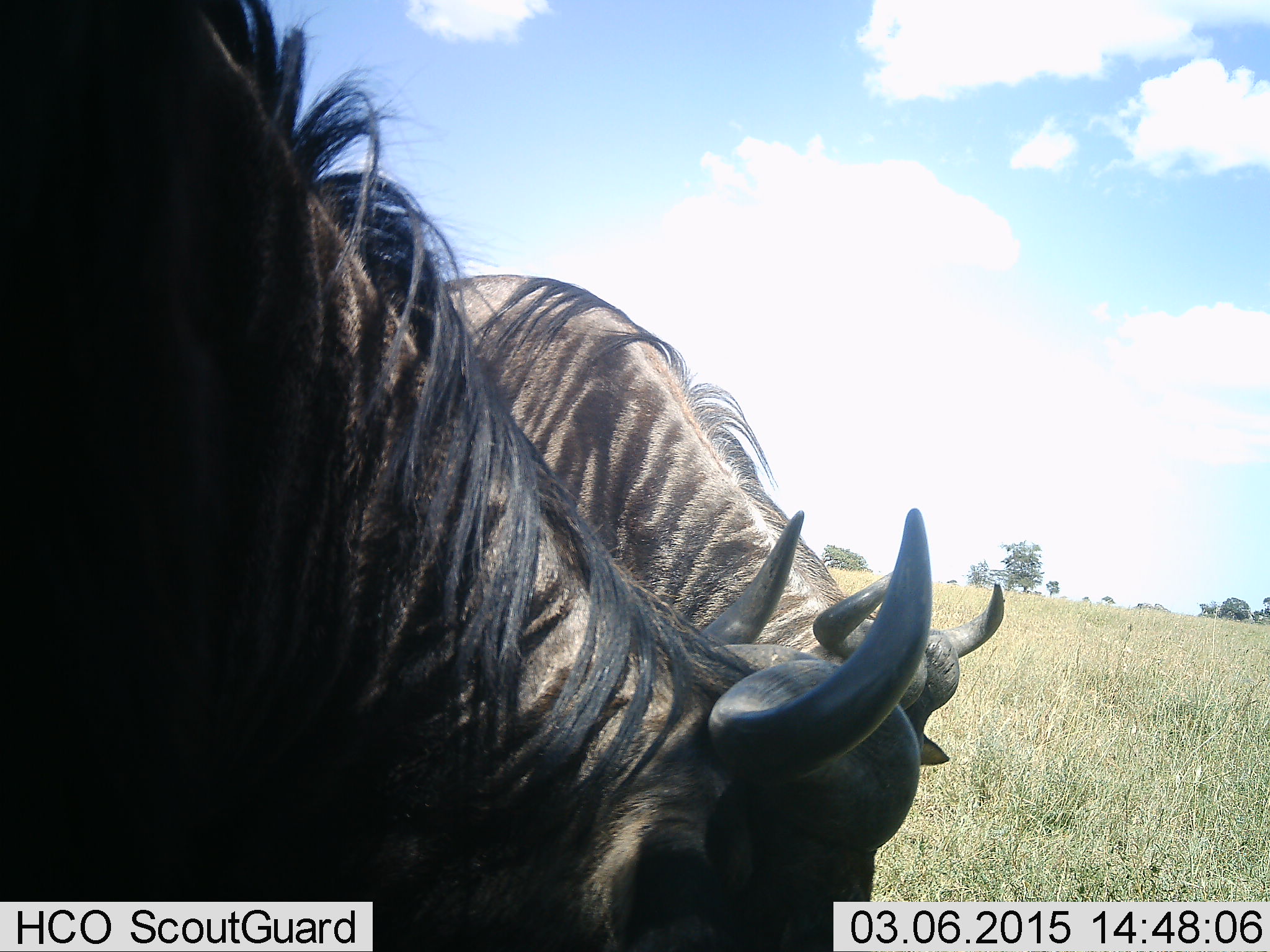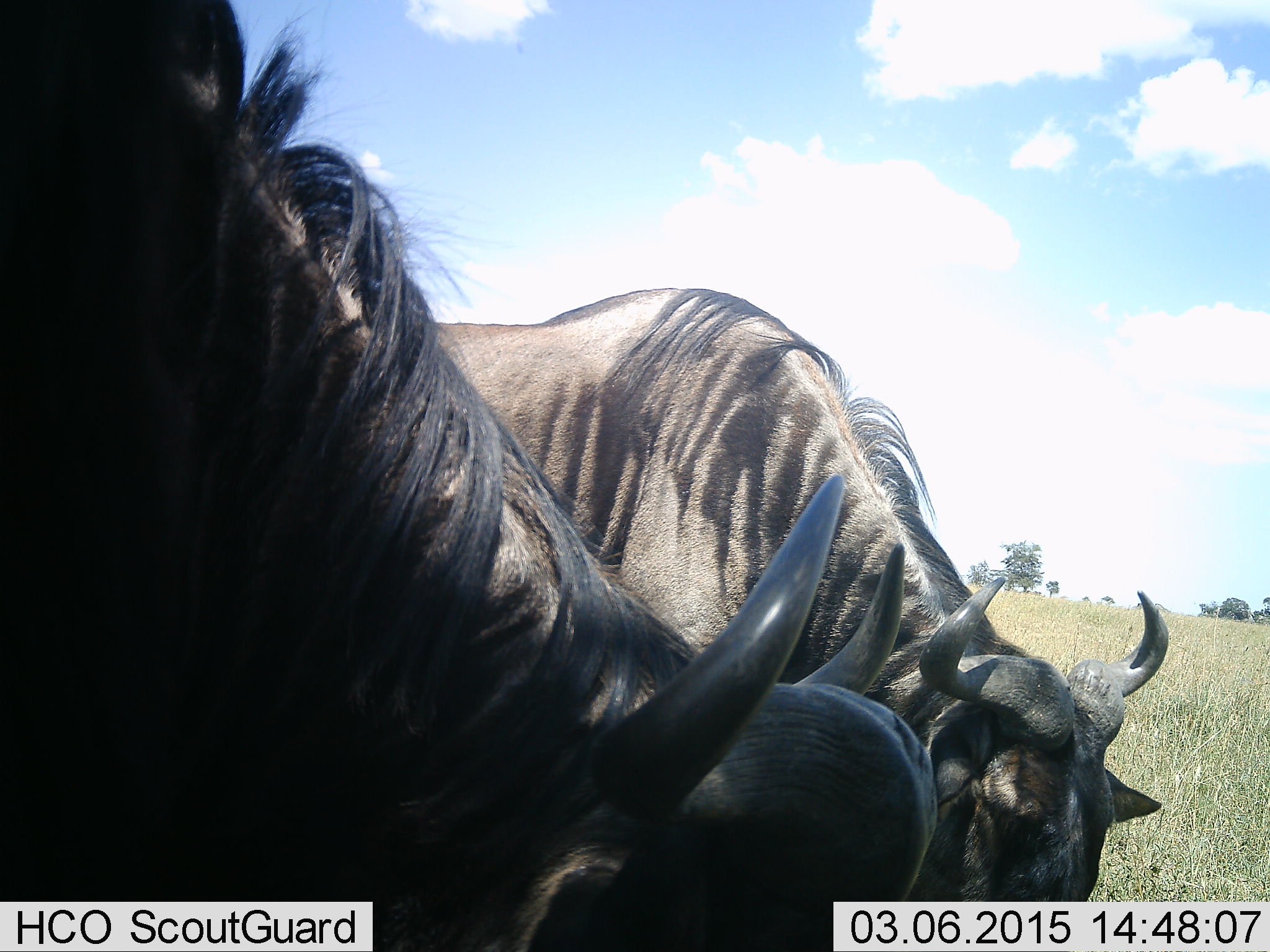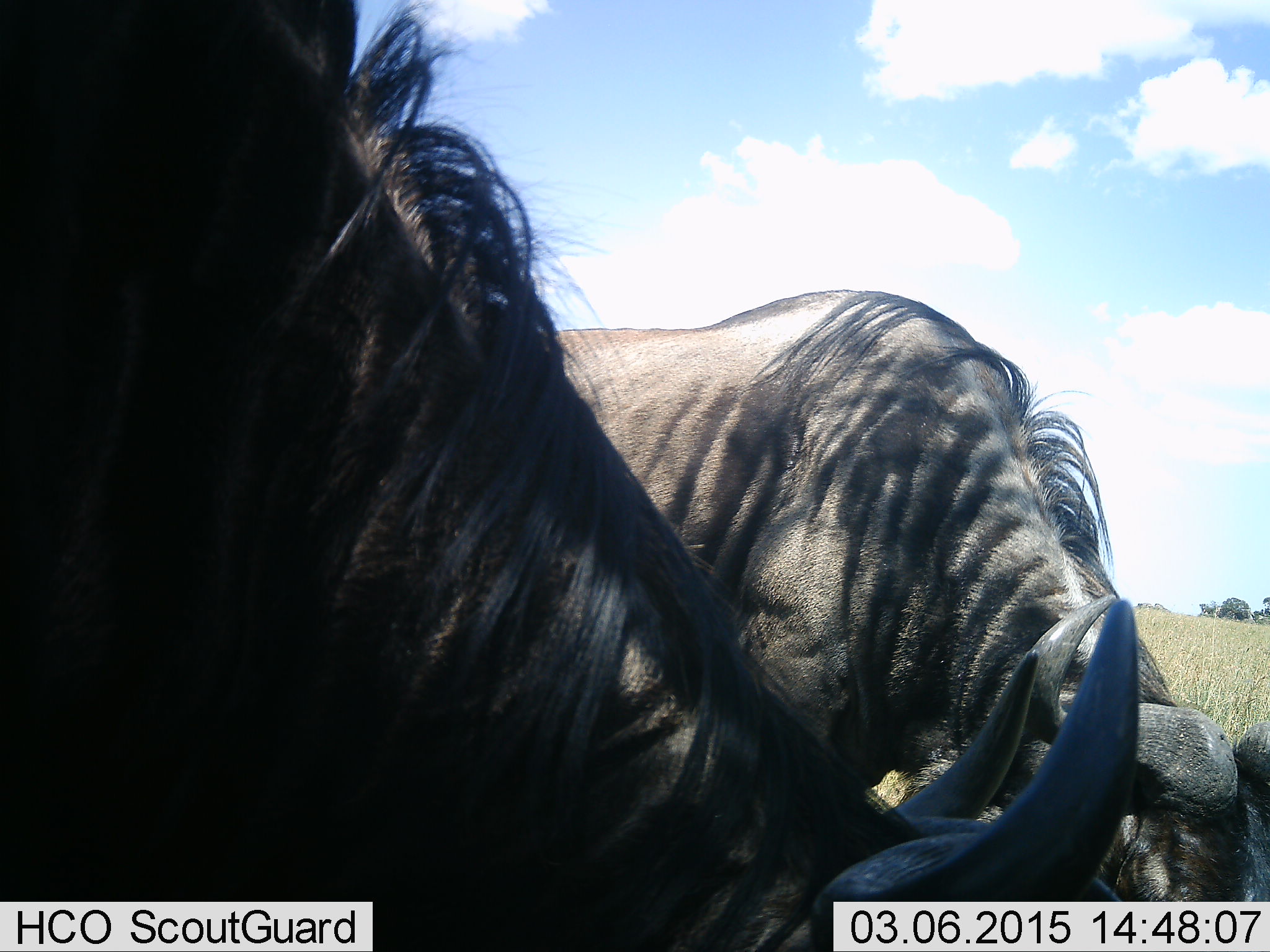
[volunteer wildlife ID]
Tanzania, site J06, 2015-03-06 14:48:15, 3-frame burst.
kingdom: Animalia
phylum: Chordata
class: Mammalia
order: Artiodactyla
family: Bovidae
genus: Connochaetes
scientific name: Connochaetes taurinus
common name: blue wildebeest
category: wildebeest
Wildebeest (blue wildebeest) (Connochaetes taurinus), count 2. Behavior (volunteer vote fractions): standing 20%, resting 0%, moving 10%, interacting 0%. Young present (vote fraction): 0%. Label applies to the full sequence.